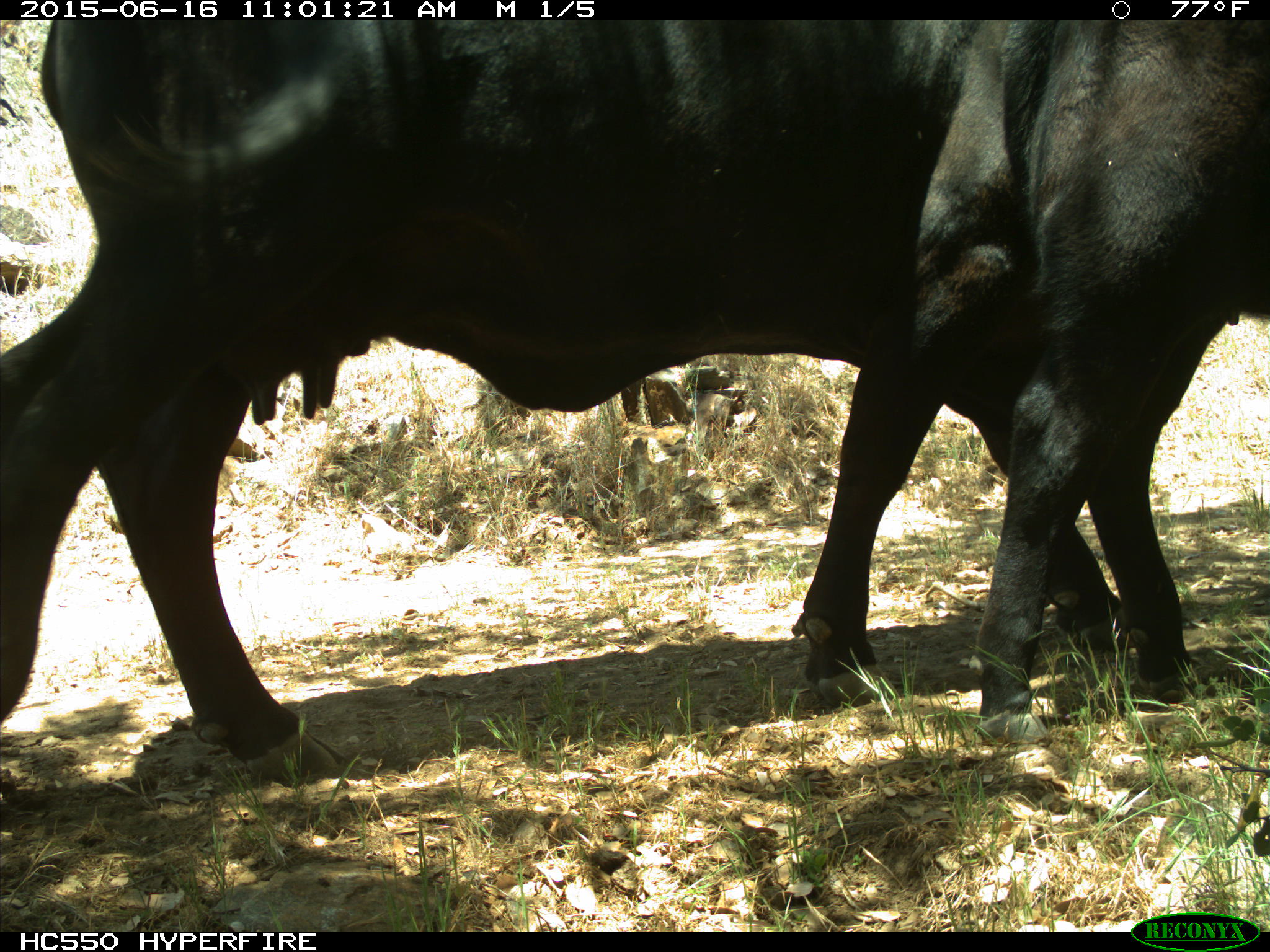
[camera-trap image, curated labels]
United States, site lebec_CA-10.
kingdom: Animalia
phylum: Chordata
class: Mammalia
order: Artiodactyla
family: Bovidae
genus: Bos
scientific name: Bos taurus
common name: domestic cow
Bos taurus (domestic cow).